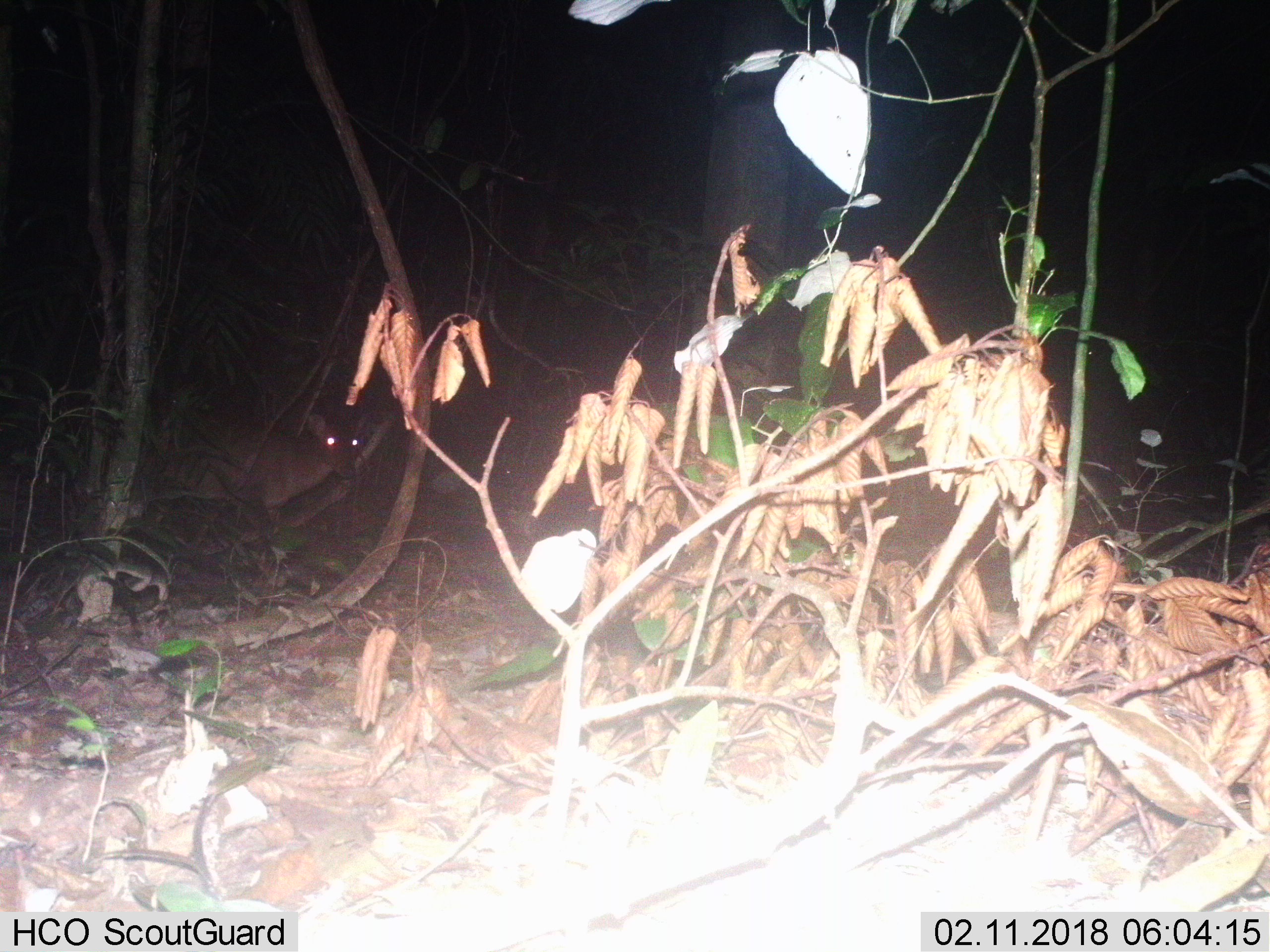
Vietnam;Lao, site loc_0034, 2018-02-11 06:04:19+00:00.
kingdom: Animalia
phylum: Chordata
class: Mammalia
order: Artiodactyla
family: Cervidae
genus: Muntiacus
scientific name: Muntiacus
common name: muntjacs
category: unidentified muntjac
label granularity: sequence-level